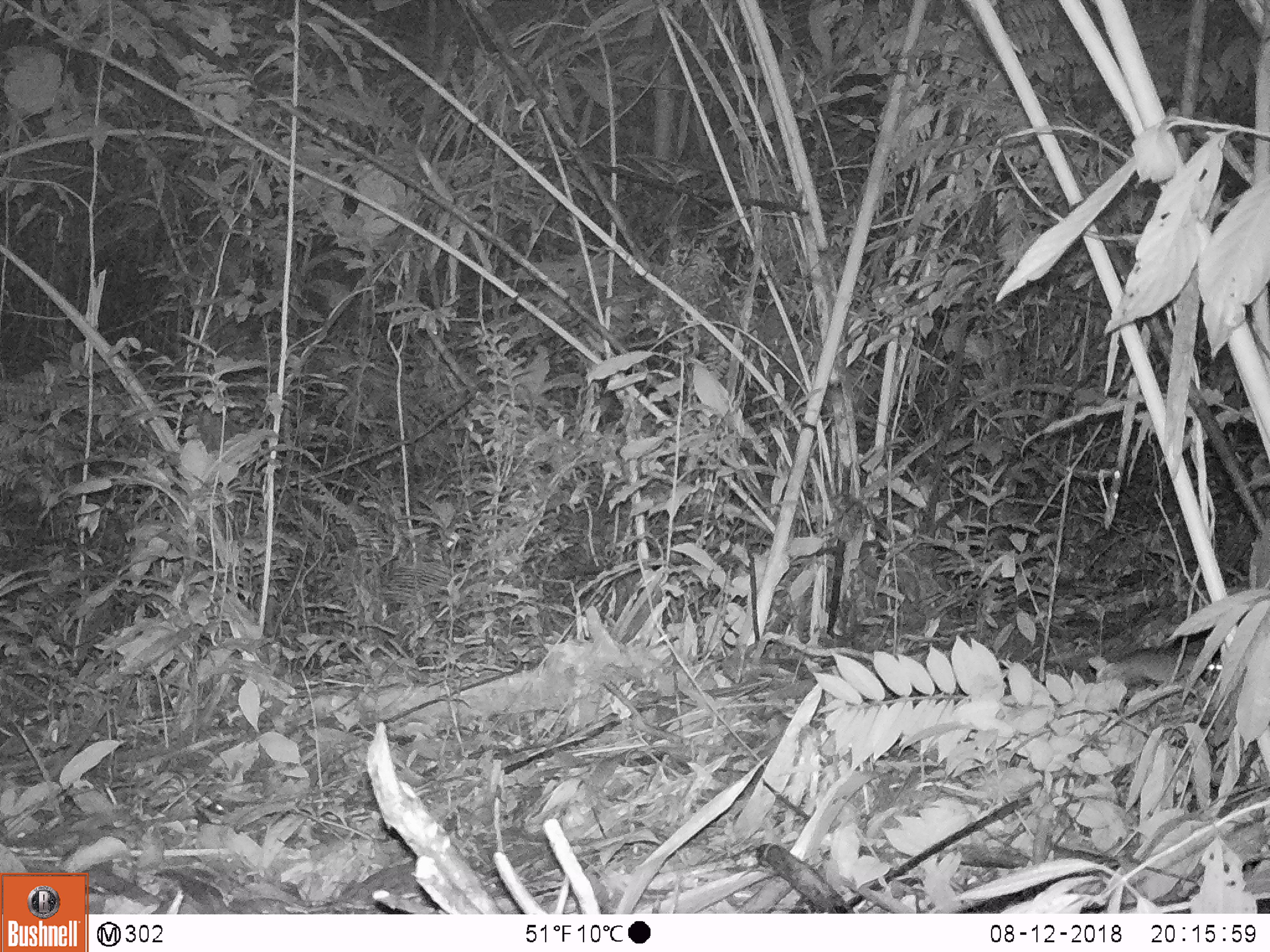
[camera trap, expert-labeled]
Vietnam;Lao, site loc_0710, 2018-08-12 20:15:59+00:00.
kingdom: Animalia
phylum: Chordata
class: Mammalia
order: Rodentia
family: Muridae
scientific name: Muridae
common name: old-world mice and rats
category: unidentified murid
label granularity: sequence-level